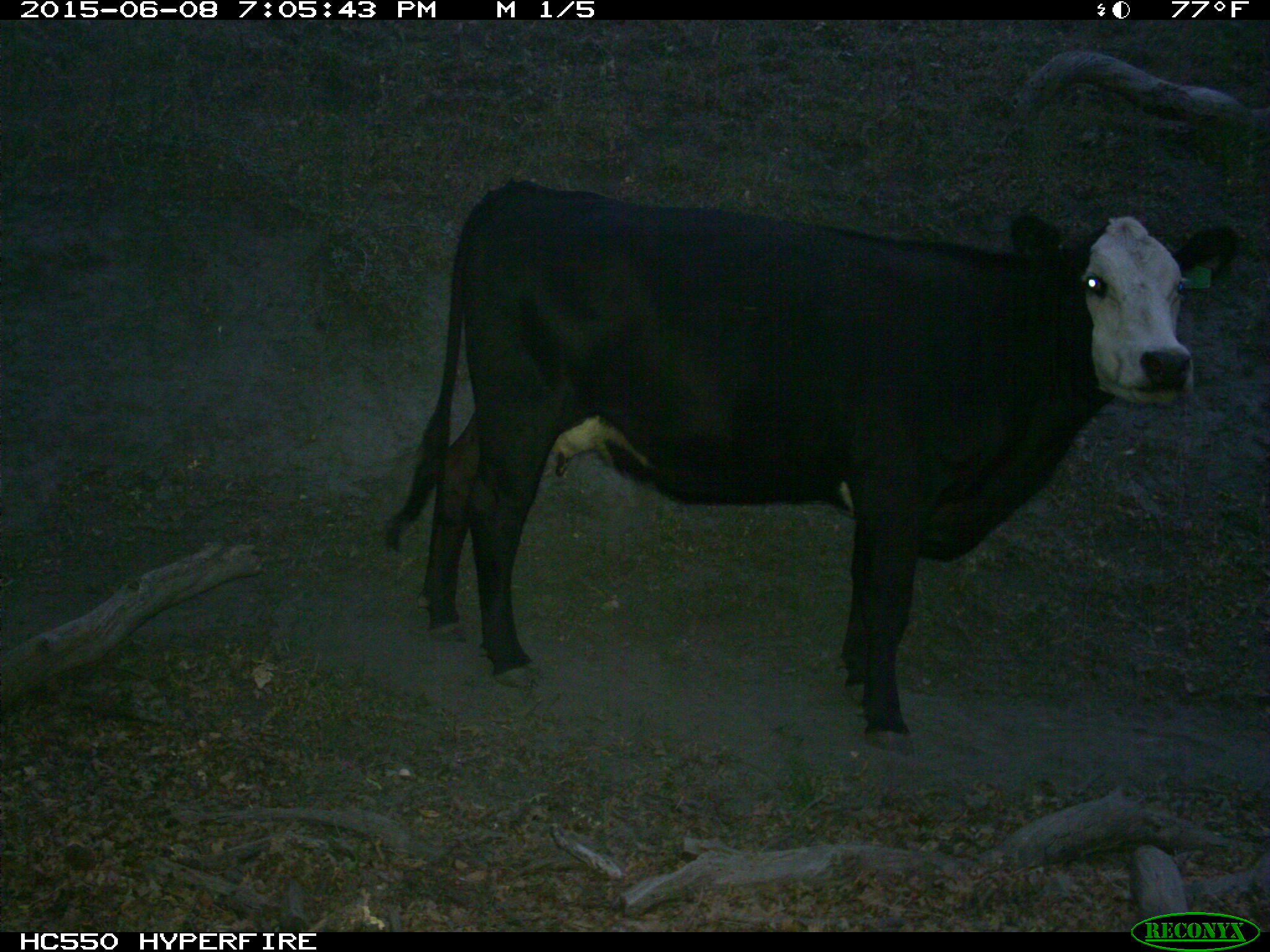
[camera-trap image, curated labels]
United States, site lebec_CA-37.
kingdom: Animalia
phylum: Chordata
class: Mammalia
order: Artiodactyla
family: Bovidae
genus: Bos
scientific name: Bos taurus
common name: domestic cow